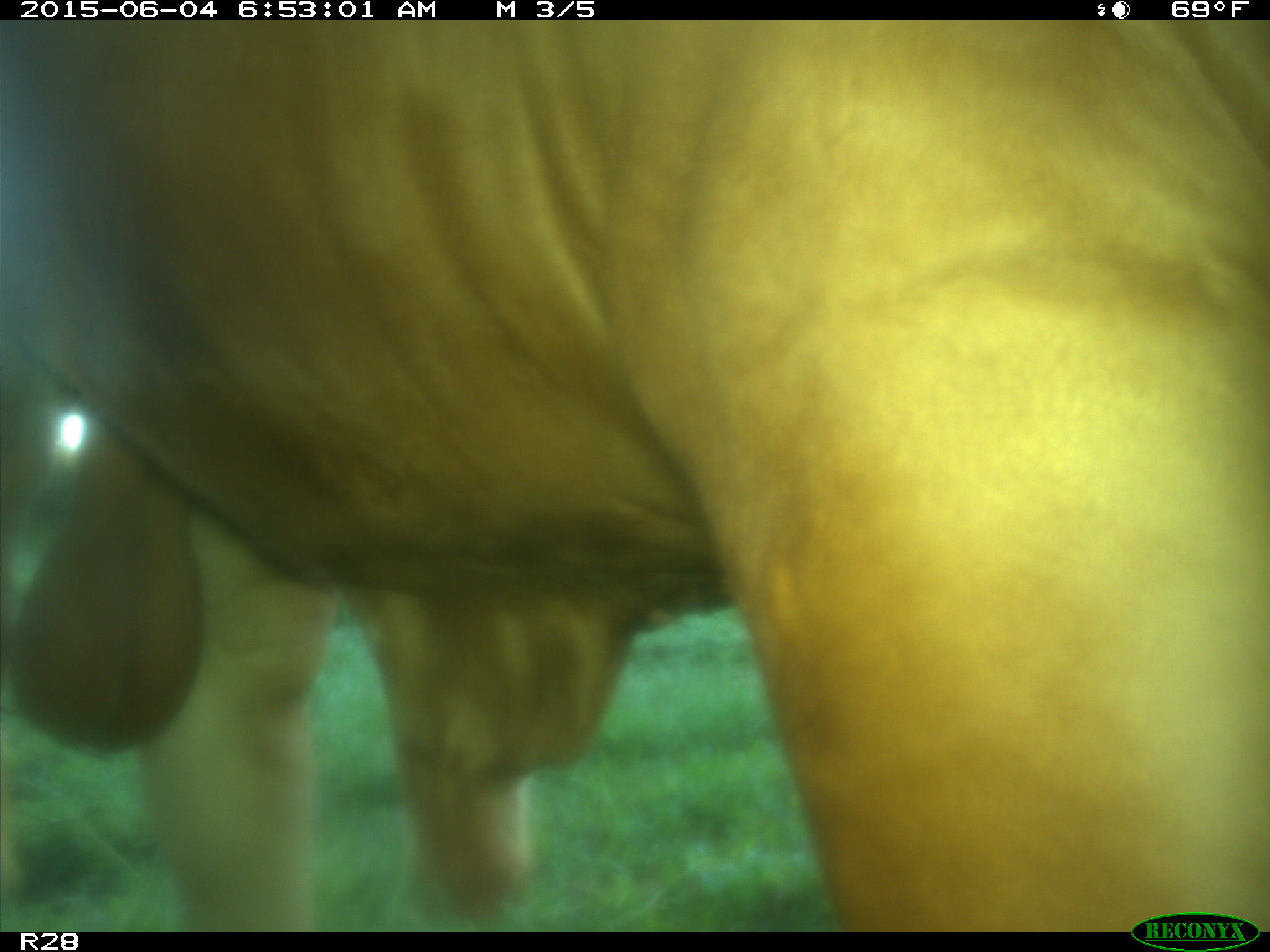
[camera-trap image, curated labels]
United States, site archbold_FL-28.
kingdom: Animalia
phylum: Chordata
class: Mammalia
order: Artiodactyla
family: Bovidae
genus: Bos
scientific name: Bos taurus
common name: domestic cow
Bos taurus (domestic cow).